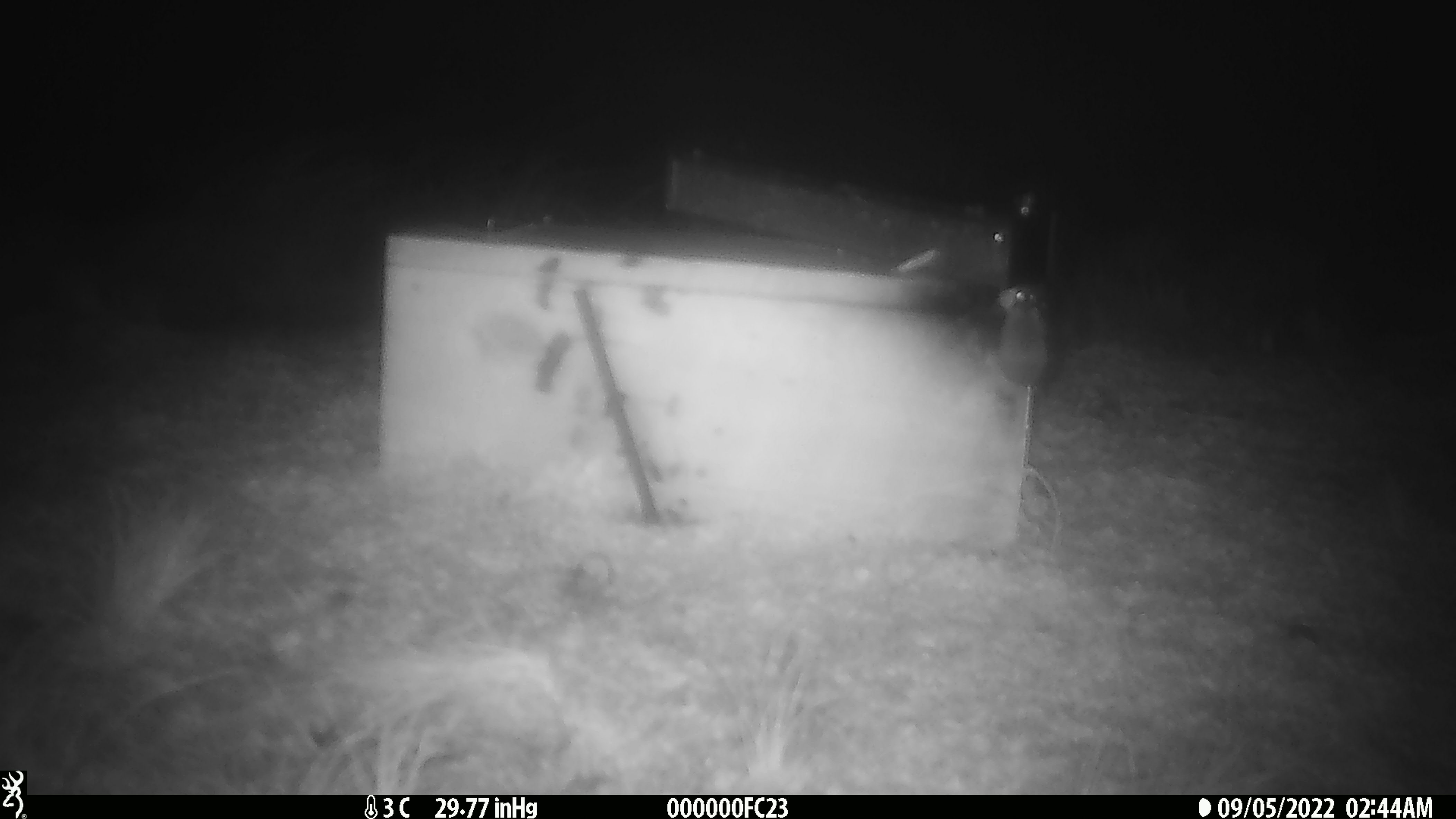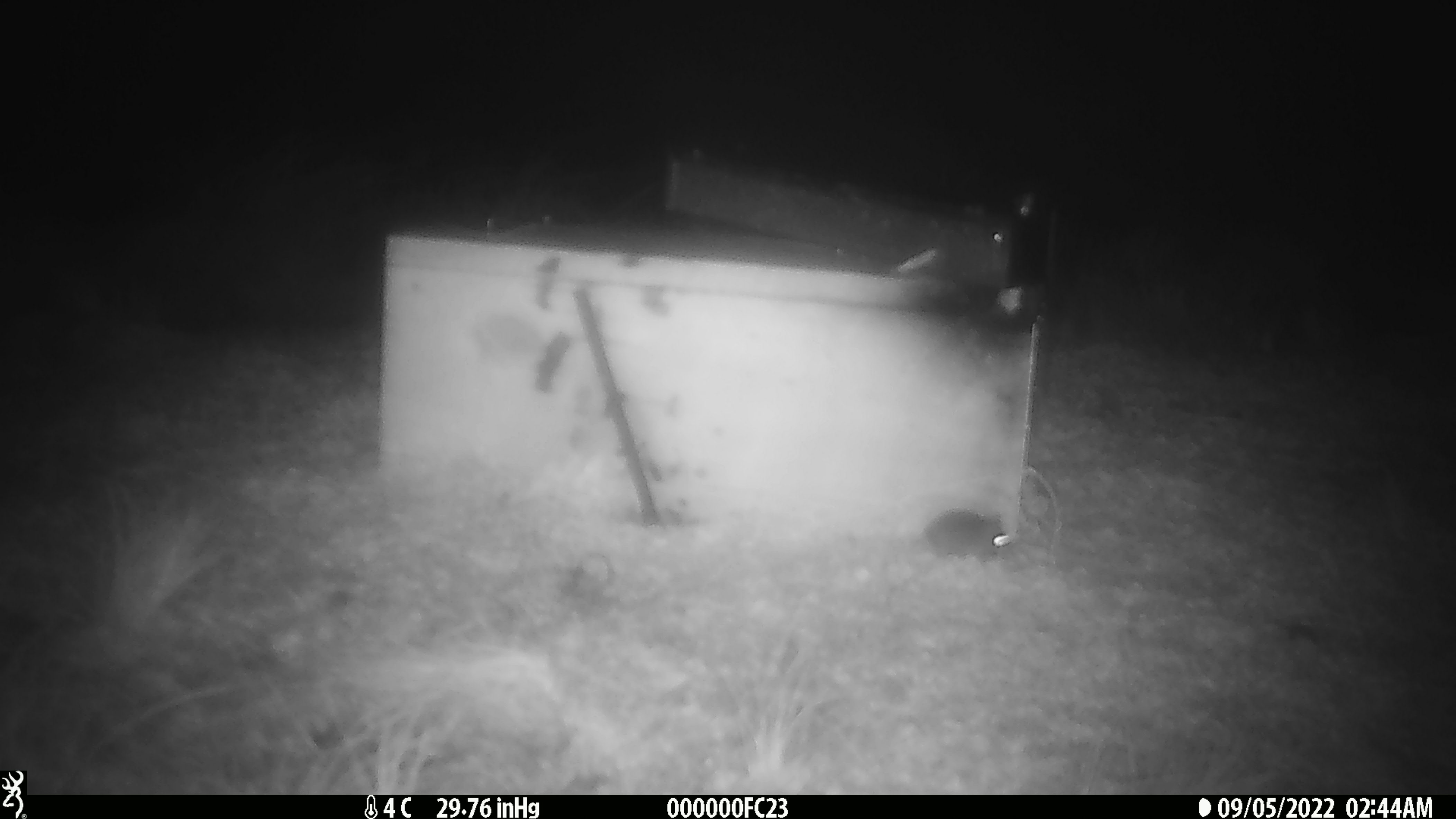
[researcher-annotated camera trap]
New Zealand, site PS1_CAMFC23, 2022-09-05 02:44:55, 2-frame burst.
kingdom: Animalia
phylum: Chordata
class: Mammalia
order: Rodentia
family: Muridae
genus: Mus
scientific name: Mus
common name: mouse